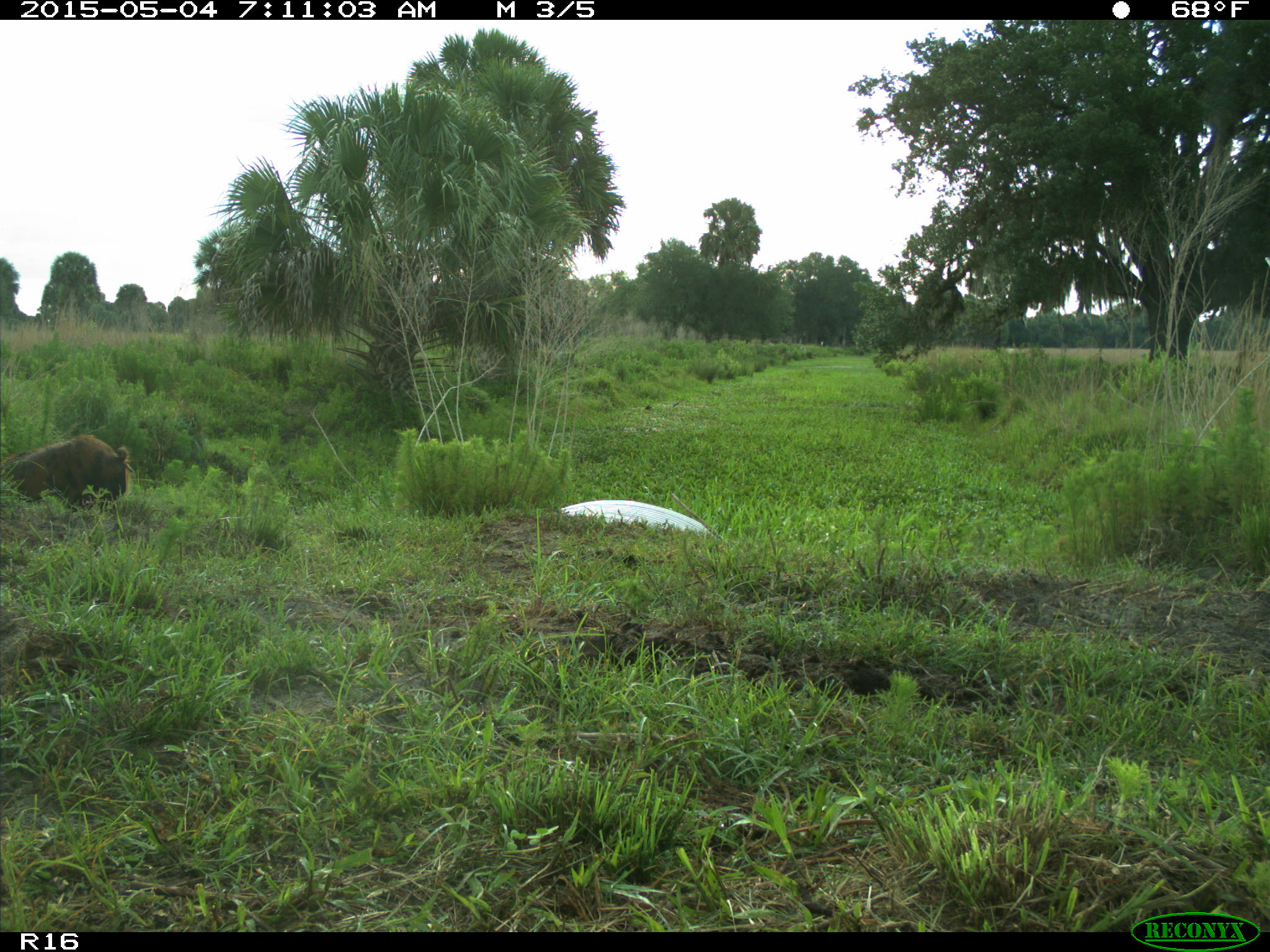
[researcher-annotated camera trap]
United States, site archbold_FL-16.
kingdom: Animalia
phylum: Chordata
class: Mammalia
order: Artiodactyla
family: Suidae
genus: Sus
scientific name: Sus scrofa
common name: wild boar